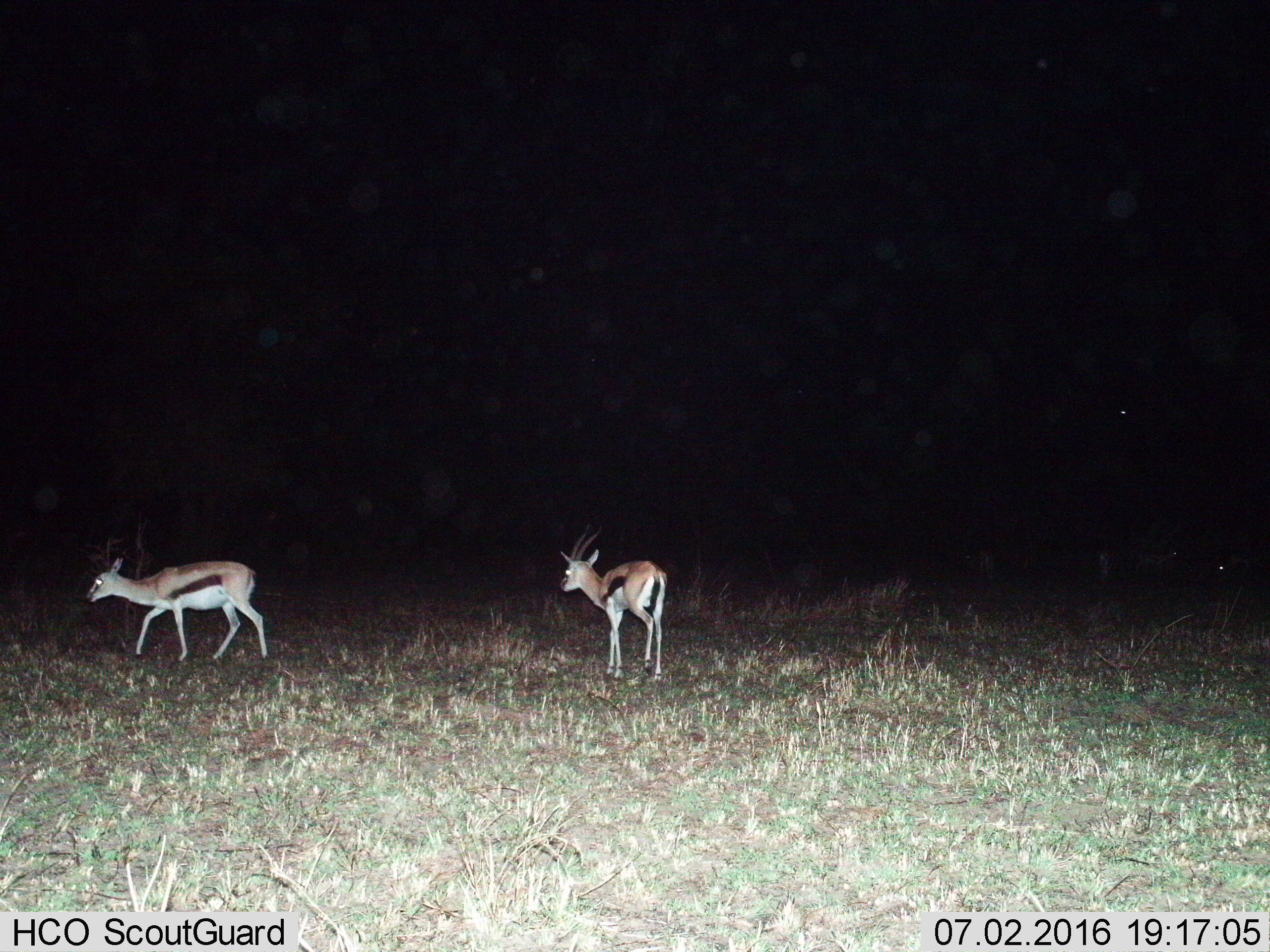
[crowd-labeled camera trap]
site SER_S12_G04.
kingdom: Animalia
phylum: Chordata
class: Mammalia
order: Artiodactyla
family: Bovidae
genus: Eudorcas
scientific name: Eudorcas thomsonii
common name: thomson's gazelle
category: gazellethomsons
Gazellethomsons (thomson's gazelle) (Eudorcas thomsonii), count 2. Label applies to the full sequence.